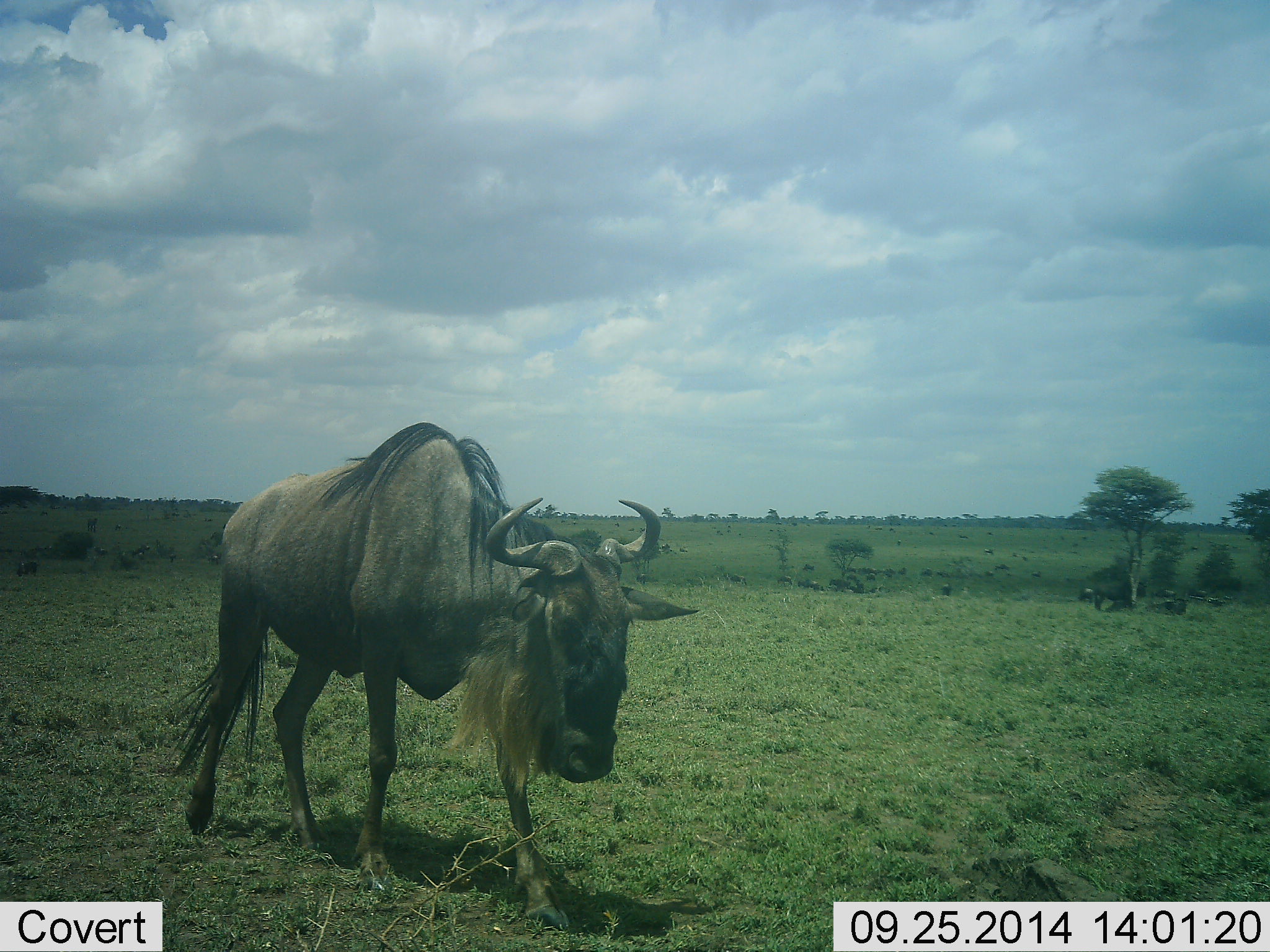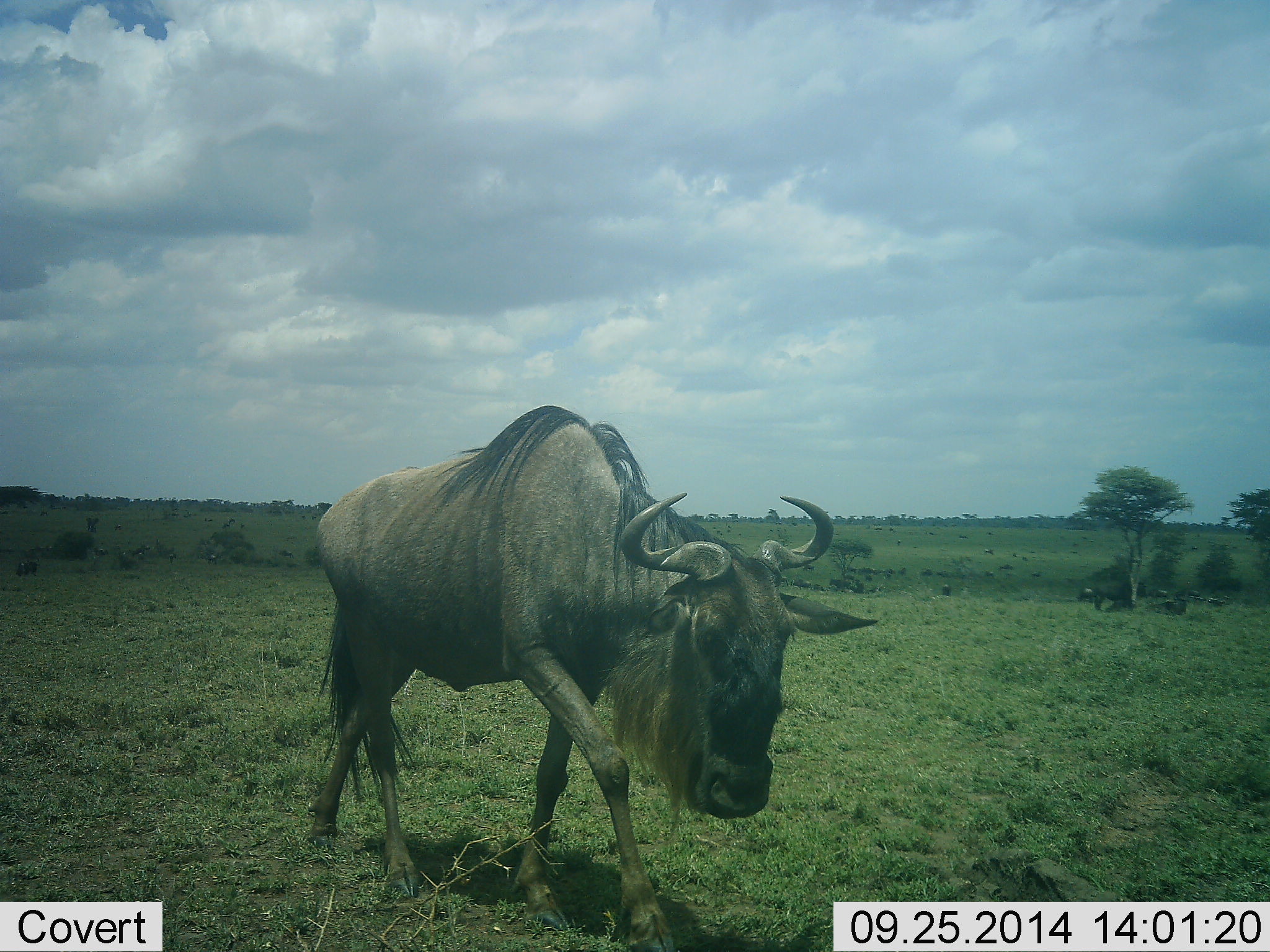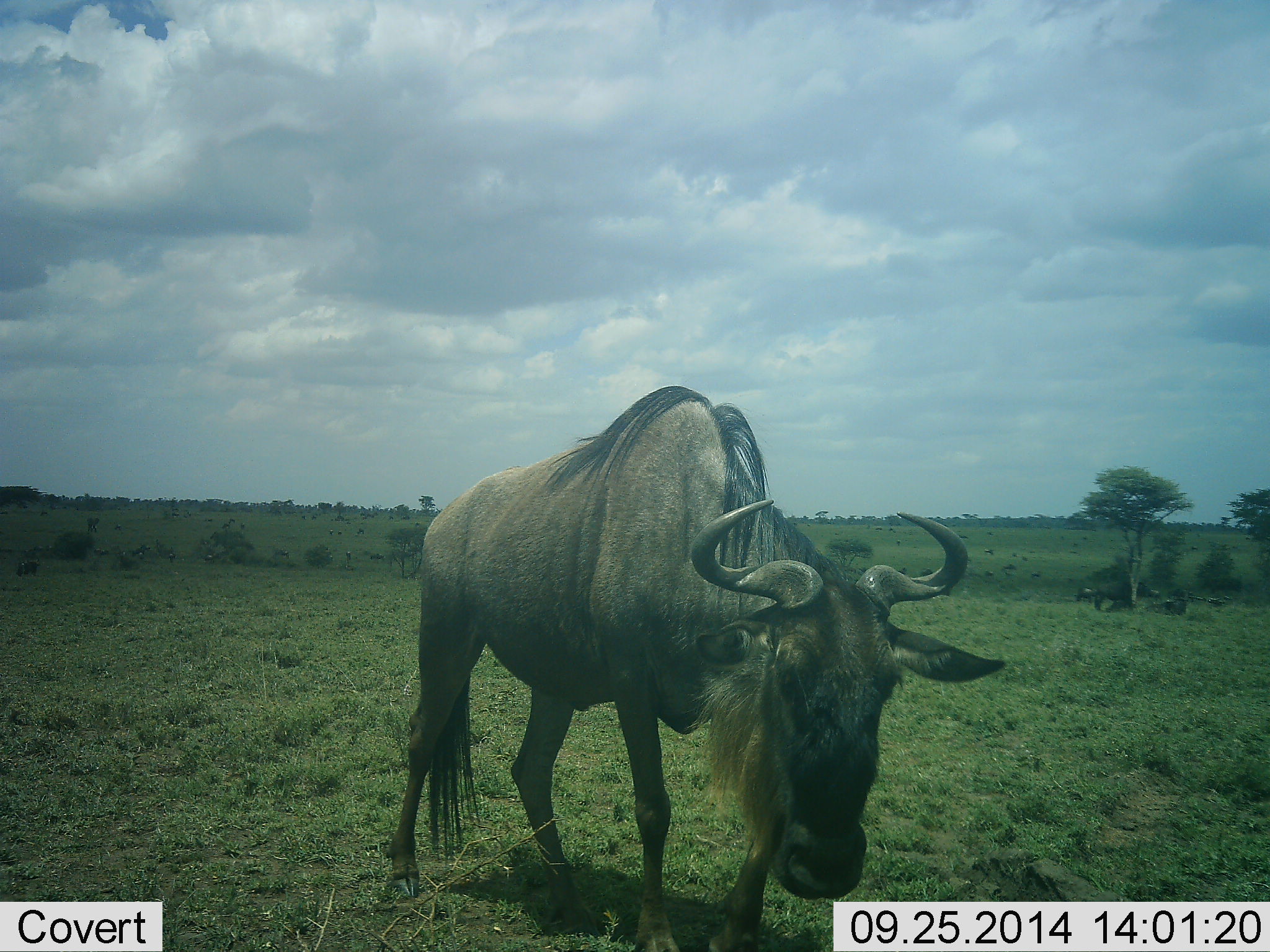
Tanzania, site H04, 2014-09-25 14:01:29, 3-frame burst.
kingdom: Animalia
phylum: Chordata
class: Mammalia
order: Artiodactyla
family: Bovidae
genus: Connochaetes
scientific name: Connochaetes taurinus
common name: blue wildebeest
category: wildebeest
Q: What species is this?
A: Wildebeest (blue wildebeest) (Connochaetes taurinus).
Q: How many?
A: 1.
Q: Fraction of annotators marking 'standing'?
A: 9%.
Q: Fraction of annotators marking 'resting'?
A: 9%.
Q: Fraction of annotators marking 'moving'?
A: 91%.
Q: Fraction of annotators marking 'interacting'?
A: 0%.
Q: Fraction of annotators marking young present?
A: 0%.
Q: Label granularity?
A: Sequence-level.